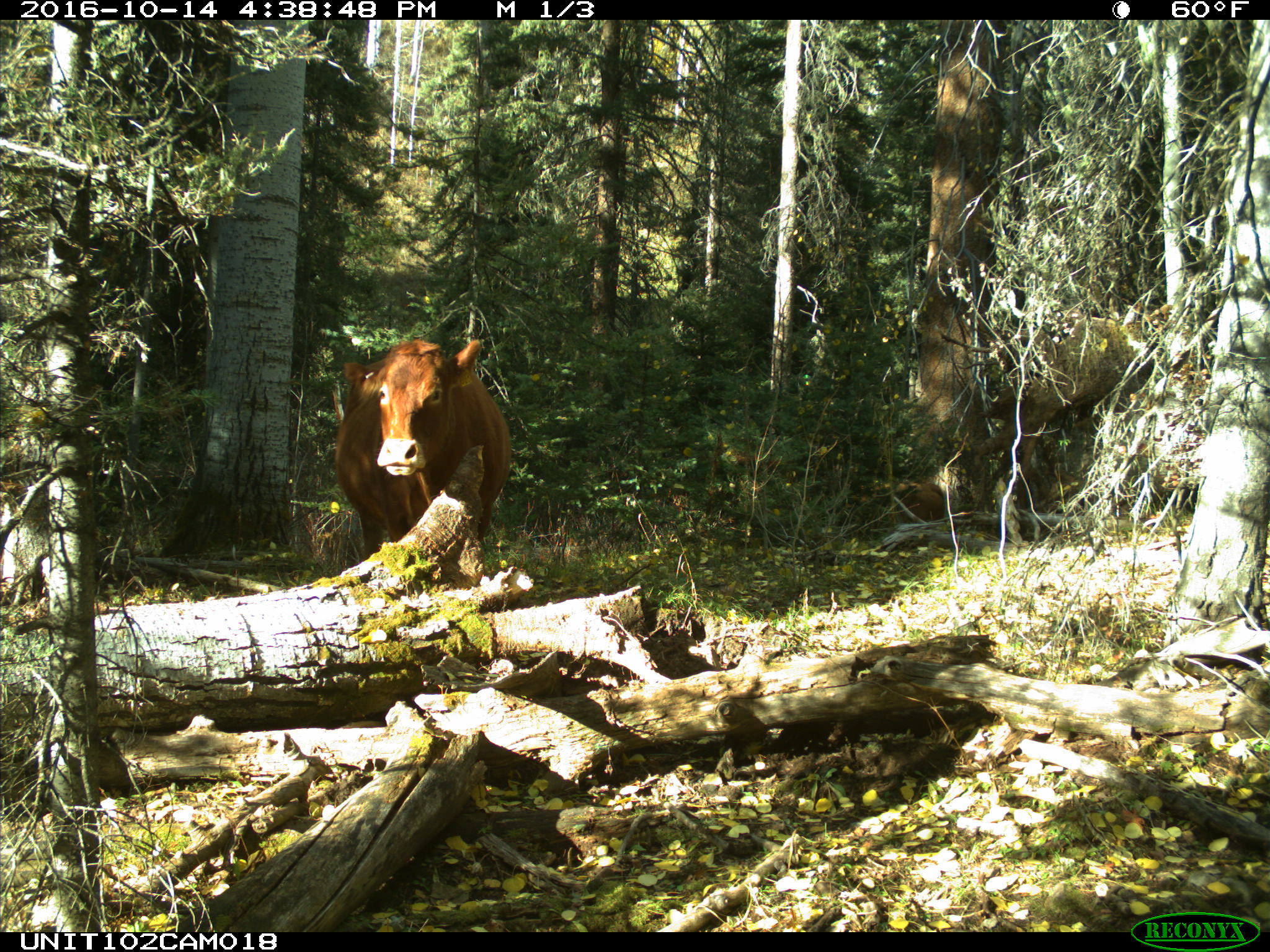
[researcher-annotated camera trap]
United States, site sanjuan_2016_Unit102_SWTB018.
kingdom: Animalia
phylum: Chordata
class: Mammalia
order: Artiodactyla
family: Bovidae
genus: Bos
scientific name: Bos taurus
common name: domestic cow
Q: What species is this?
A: Bos taurus (domestic cow).